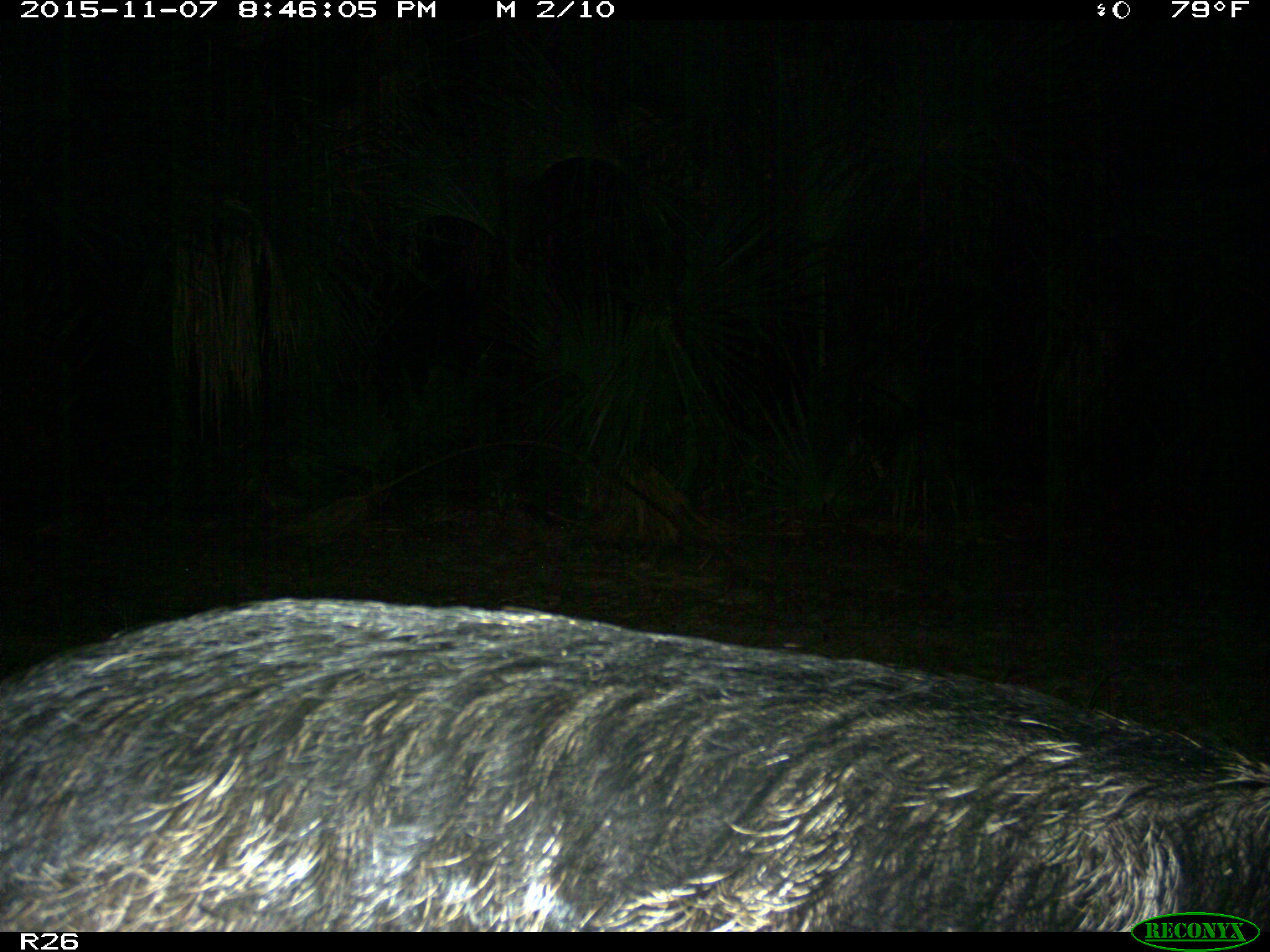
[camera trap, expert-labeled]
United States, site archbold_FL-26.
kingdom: Animalia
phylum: Chordata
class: Mammalia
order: Artiodactyla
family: Suidae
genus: Sus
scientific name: Sus scrofa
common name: wild boar